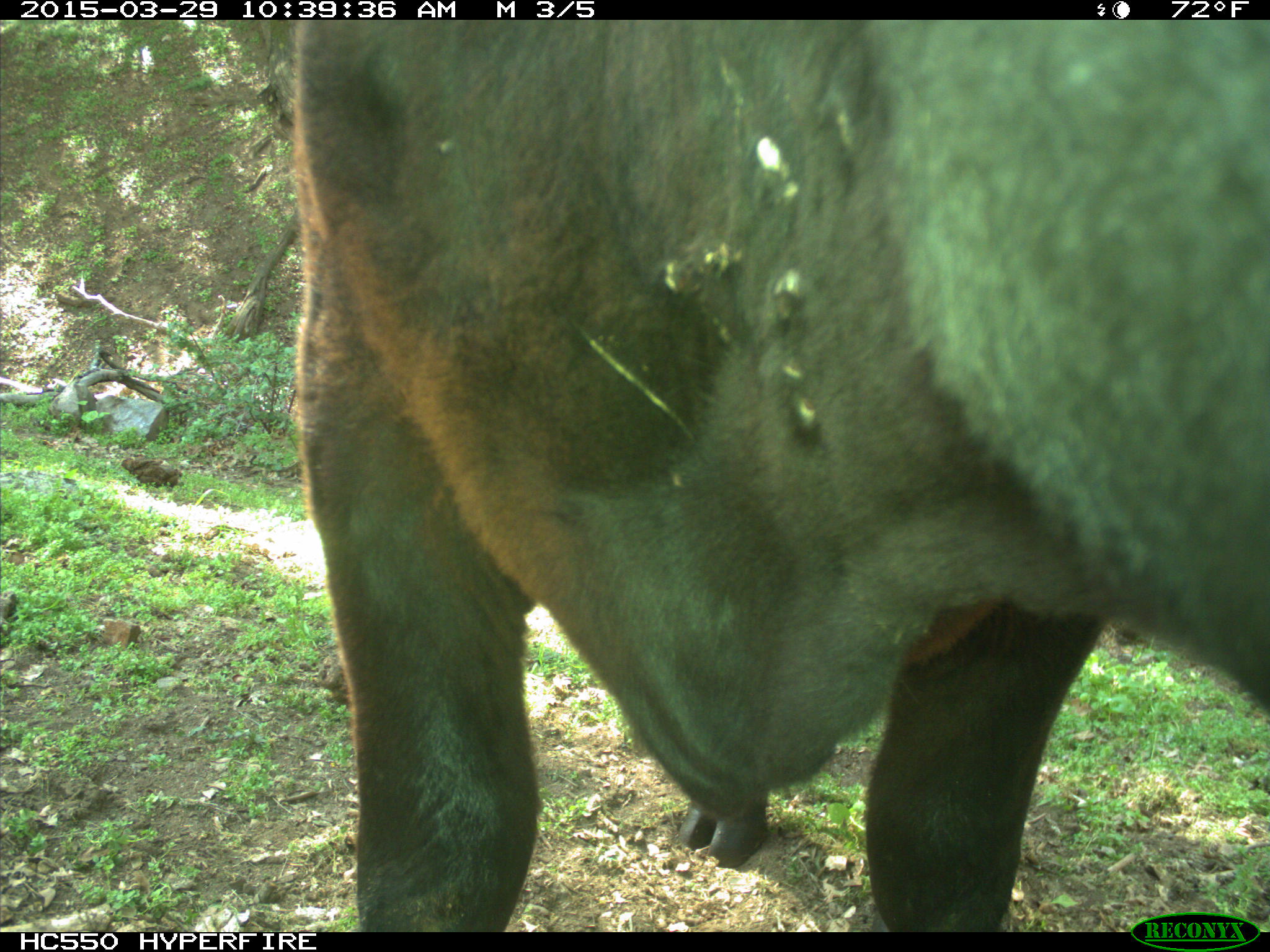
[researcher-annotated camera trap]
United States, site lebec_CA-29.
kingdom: Animalia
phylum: Chordata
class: Mammalia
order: Artiodactyla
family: Bovidae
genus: Bos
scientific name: Bos taurus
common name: domestic cow